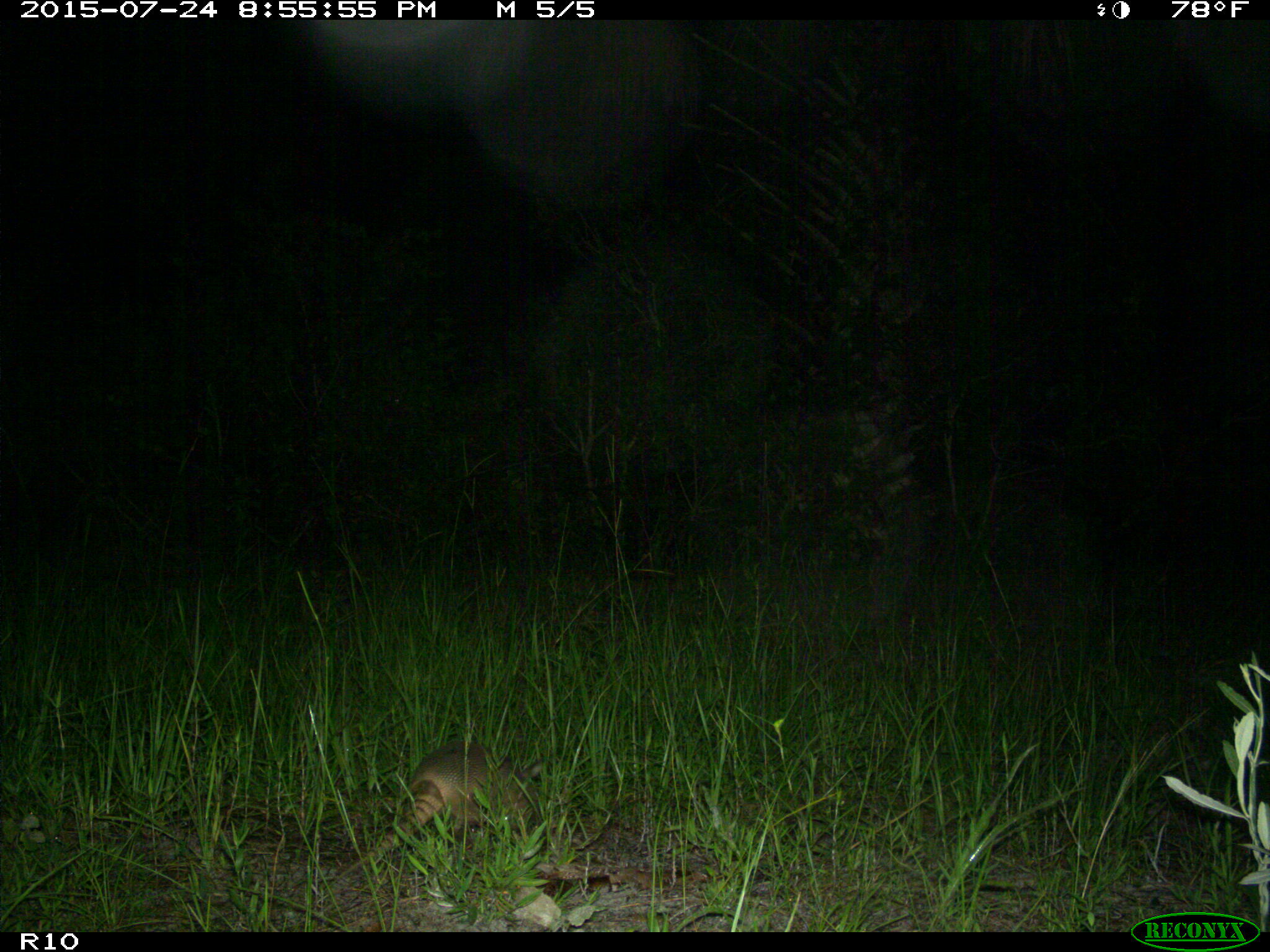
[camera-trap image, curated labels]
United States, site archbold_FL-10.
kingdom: Animalia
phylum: Chordata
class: Mammalia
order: Cingulata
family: Dasypodidae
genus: Dasypus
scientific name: Dasypus novemcinctus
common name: nine-banded armadillo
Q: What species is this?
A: Dasypus novemcinctus (nine-banded armadillo).